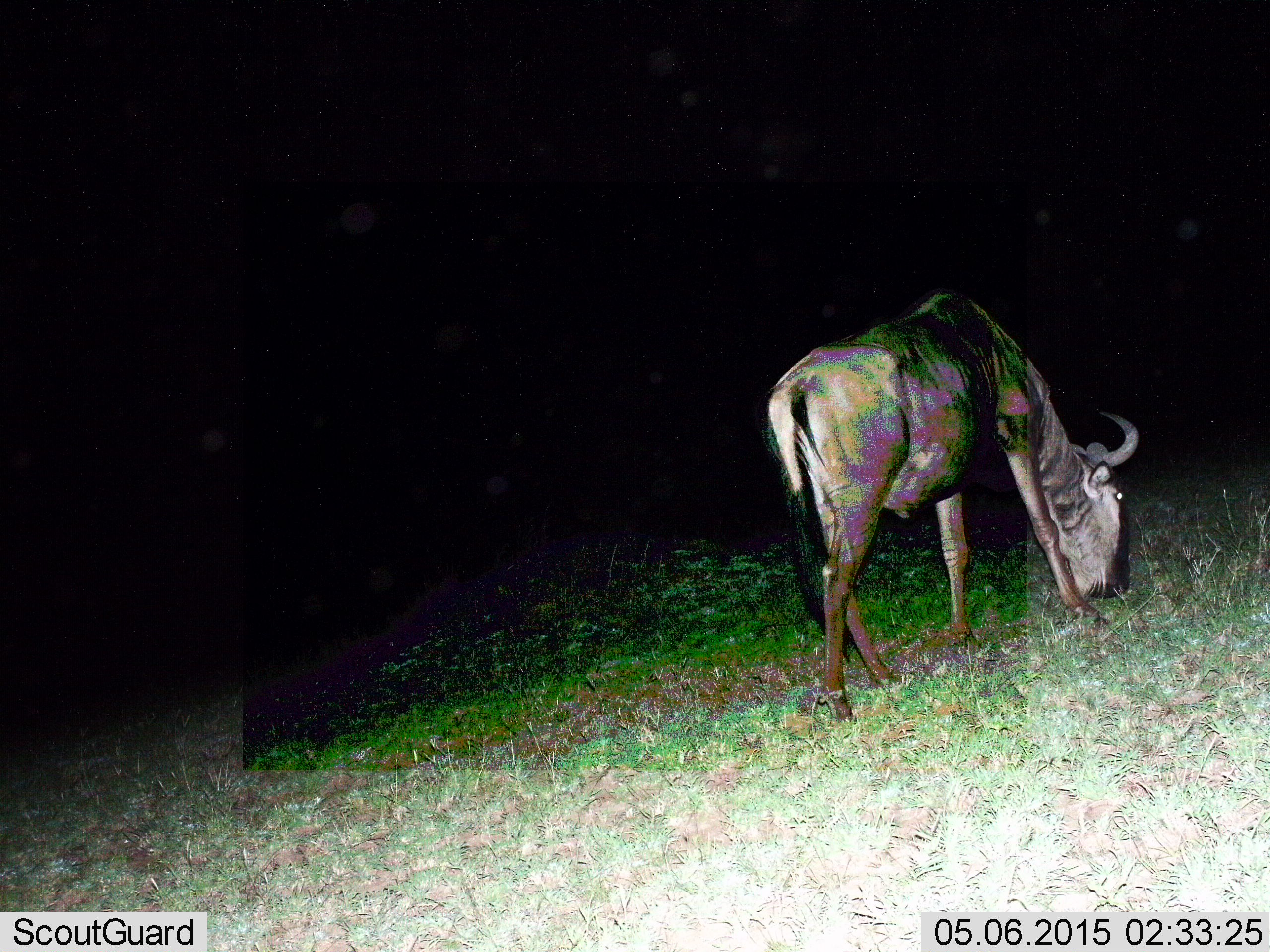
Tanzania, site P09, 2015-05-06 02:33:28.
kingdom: Animalia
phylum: Chordata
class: Mammalia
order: Artiodactyla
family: Bovidae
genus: Connochaetes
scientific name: Connochaetes taurinus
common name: blue wildebeest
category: wildebeest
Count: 1.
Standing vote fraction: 30%.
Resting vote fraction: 0%.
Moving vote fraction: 10%.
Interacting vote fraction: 0%.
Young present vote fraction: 0%.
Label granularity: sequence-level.